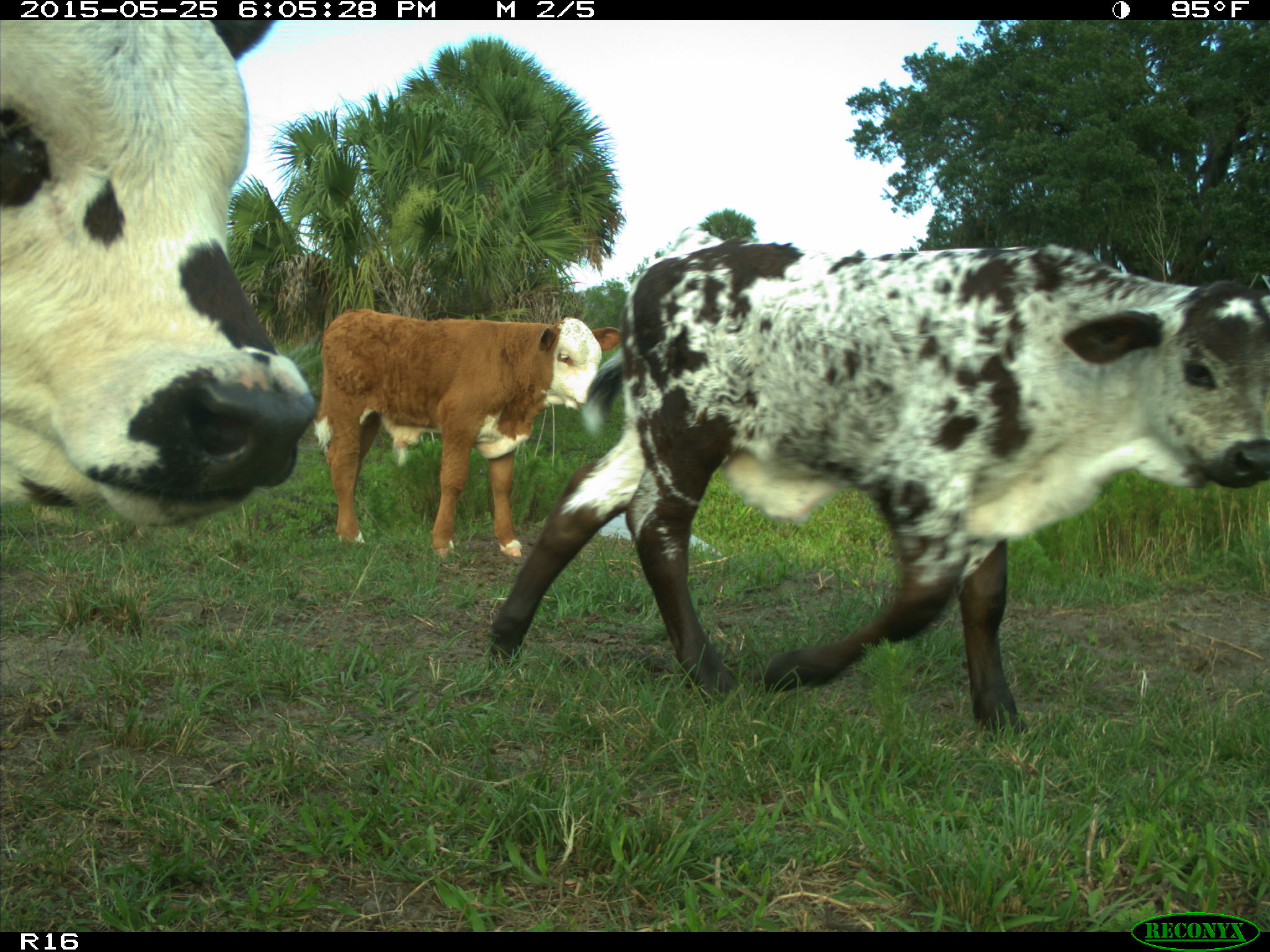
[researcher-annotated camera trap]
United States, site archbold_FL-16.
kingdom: Animalia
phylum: Chordata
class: Mammalia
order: Artiodactyla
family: Bovidae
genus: Bos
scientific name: Bos taurus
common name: domestic cow